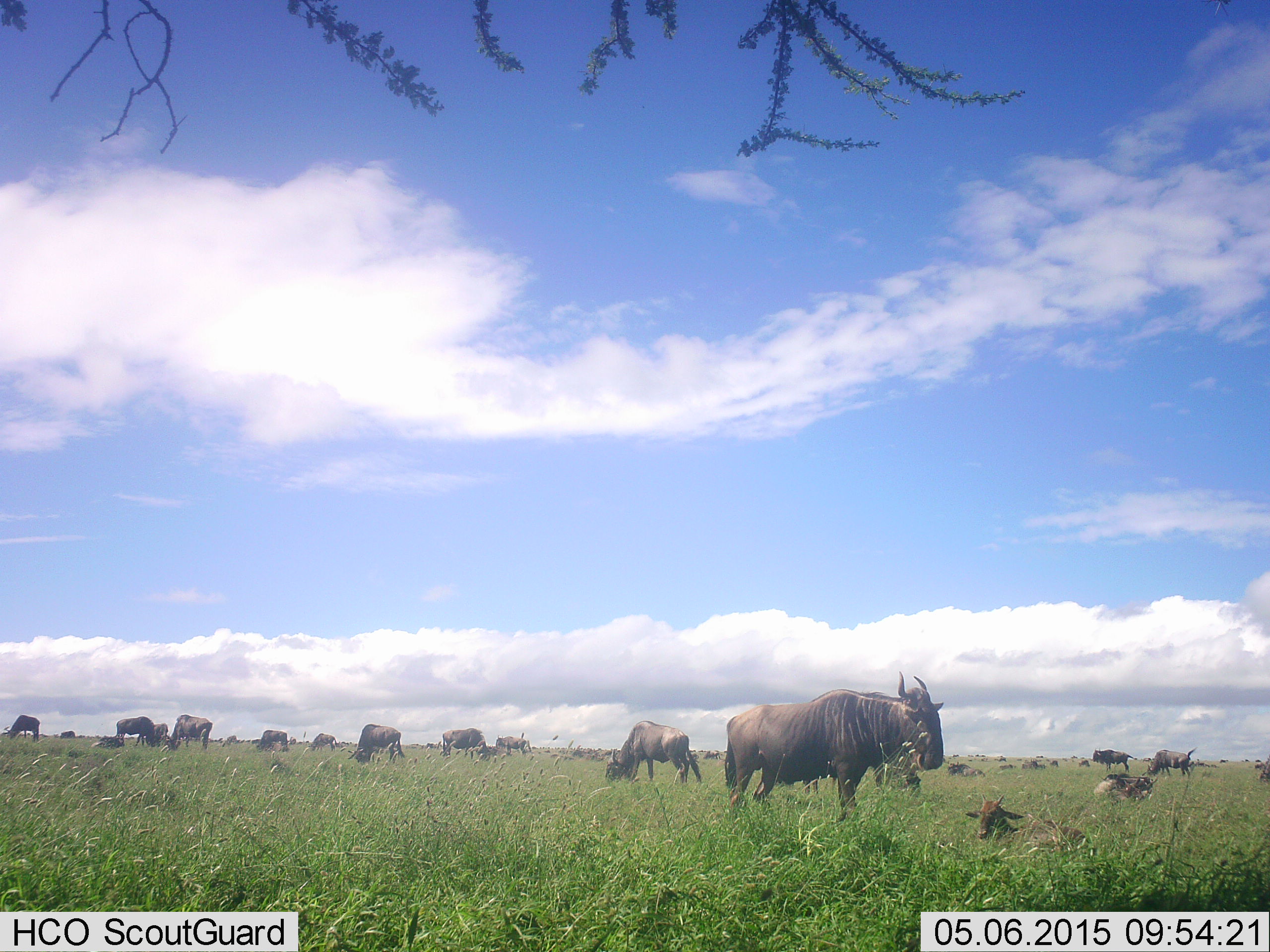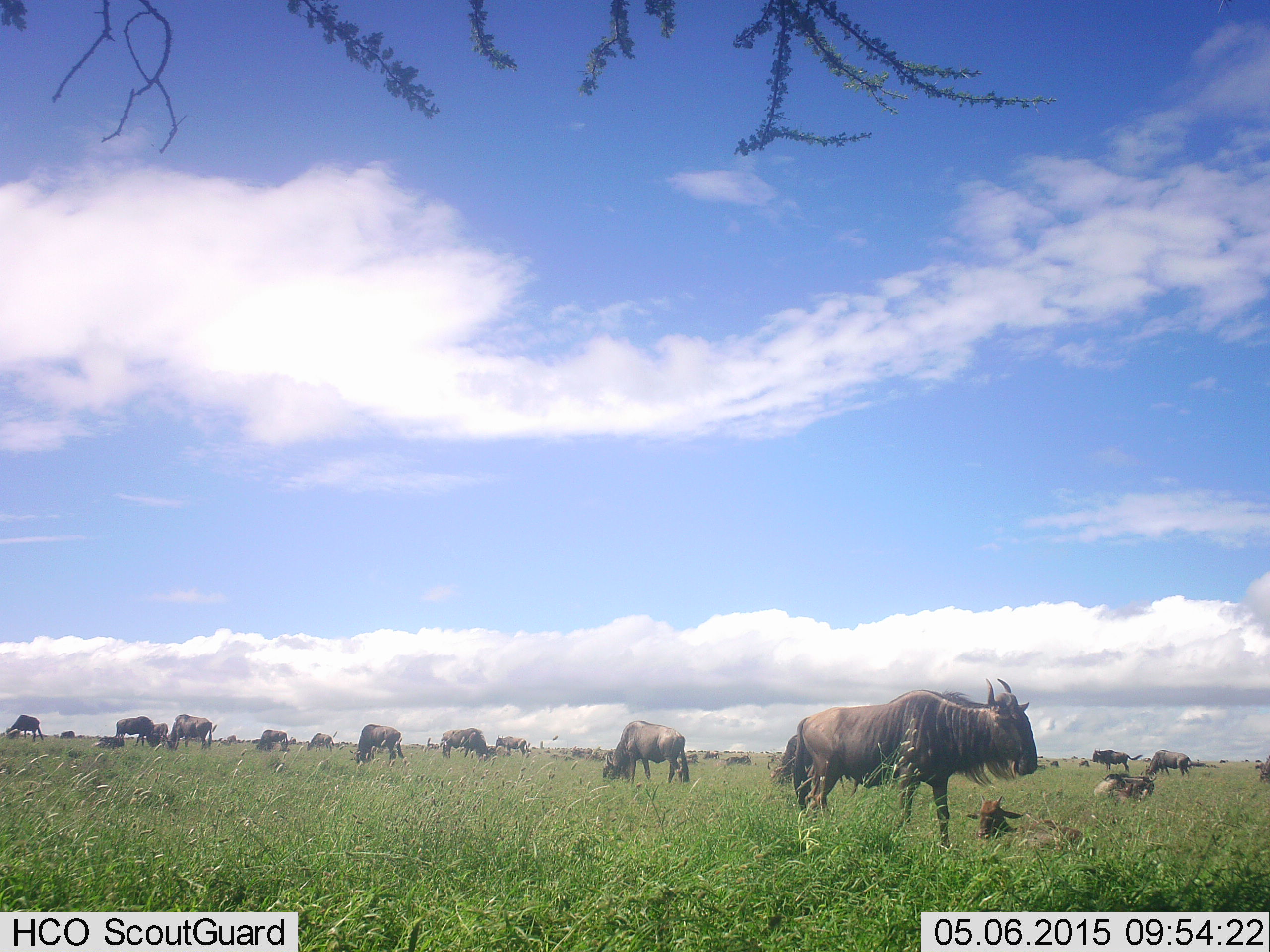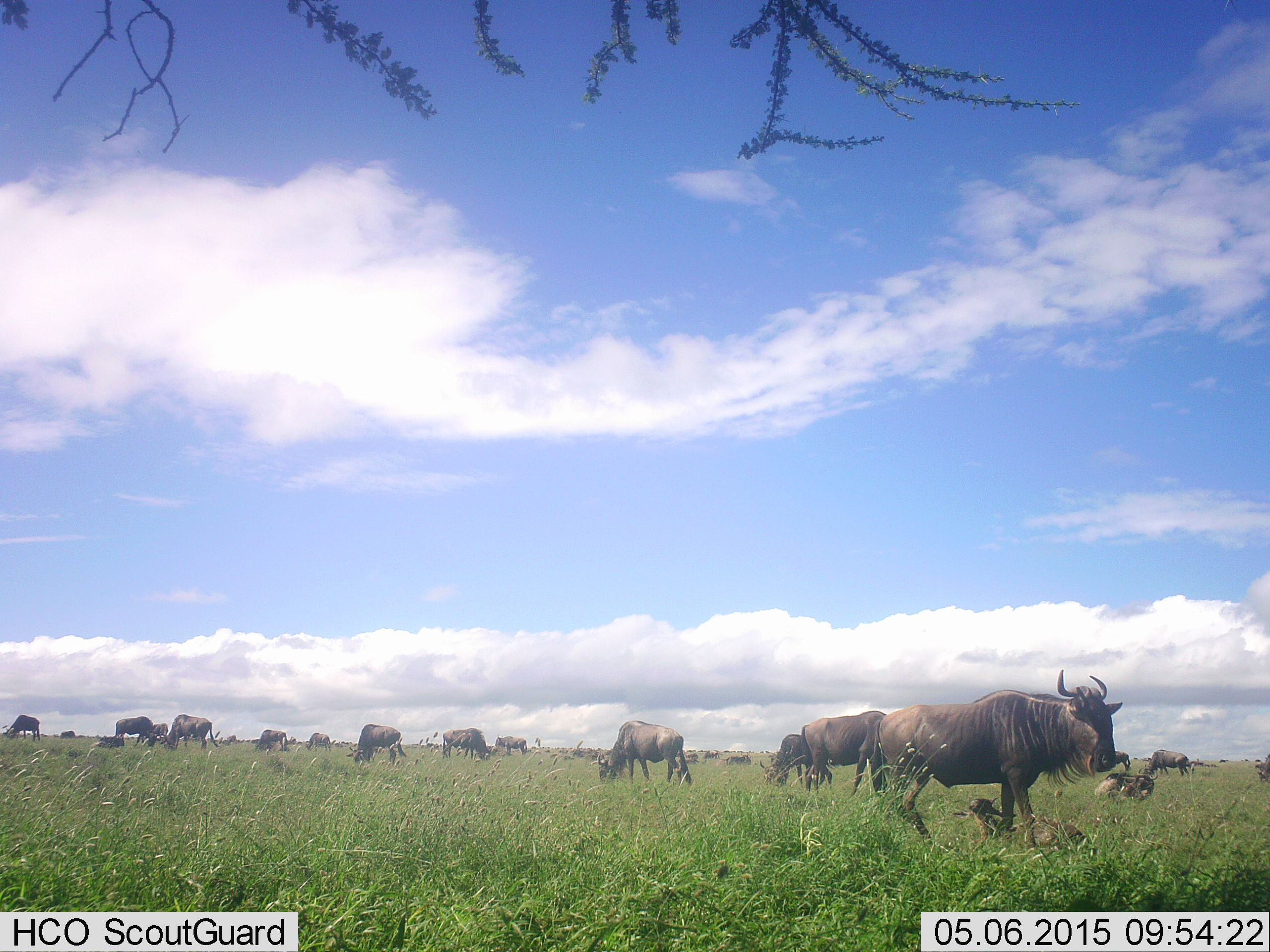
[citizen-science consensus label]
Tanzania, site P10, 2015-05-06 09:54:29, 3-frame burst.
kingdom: Animalia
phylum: Chordata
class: Mammalia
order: Artiodactyla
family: Bovidae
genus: Connochaetes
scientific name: Connochaetes taurinus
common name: blue wildebeest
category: wildebeest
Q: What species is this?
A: Wildebeest (blue wildebeest) (Connochaetes taurinus).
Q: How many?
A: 11-50.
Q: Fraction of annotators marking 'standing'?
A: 80%.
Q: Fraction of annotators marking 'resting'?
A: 50%.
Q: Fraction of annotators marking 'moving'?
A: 50%.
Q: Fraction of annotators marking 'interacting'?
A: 20%.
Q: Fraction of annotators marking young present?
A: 60%.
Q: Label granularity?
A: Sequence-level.